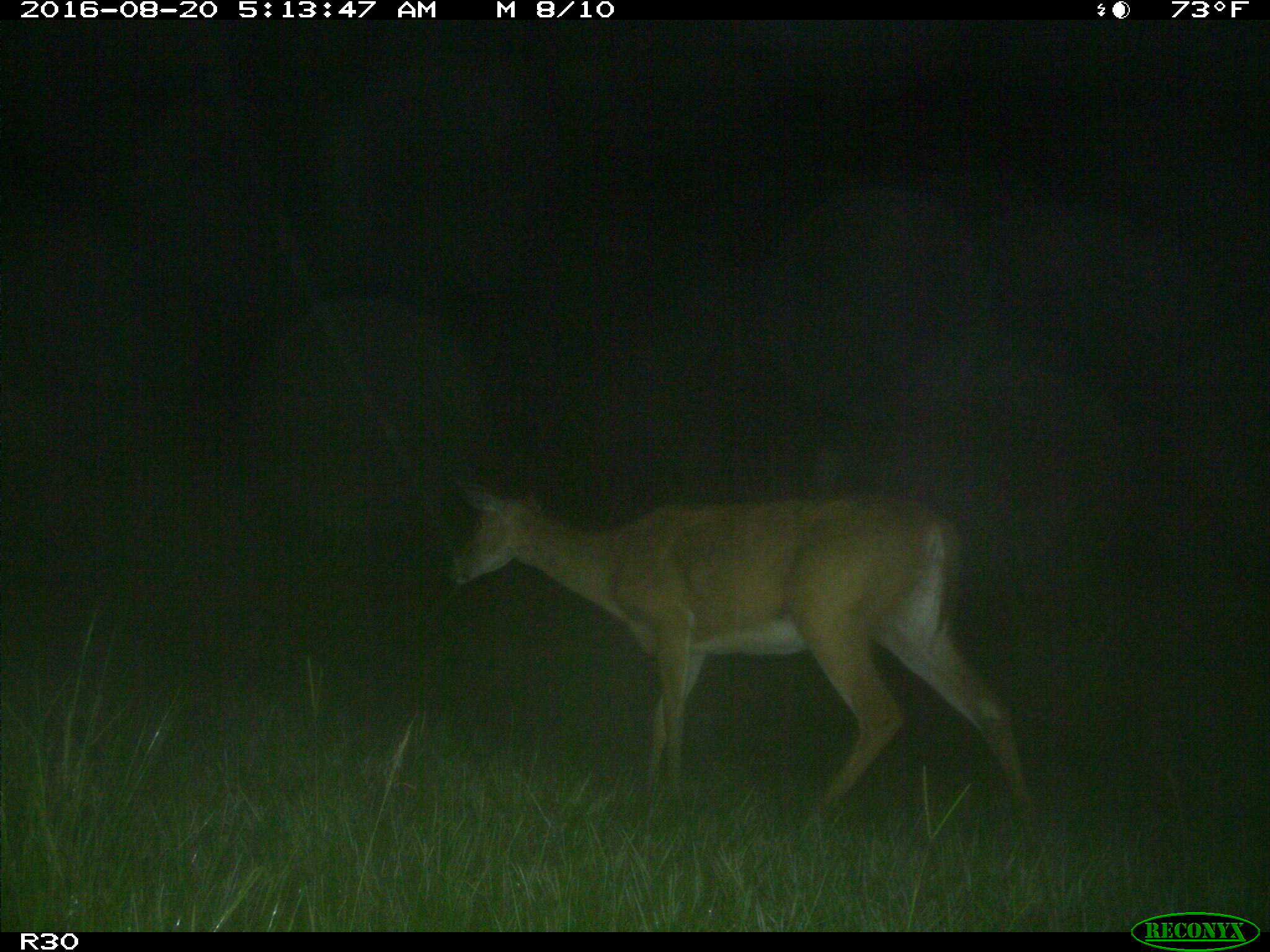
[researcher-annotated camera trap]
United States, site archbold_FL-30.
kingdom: Animalia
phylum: Chordata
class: Mammalia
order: Artiodactyla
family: Cervidae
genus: Odocoileus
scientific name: Odocoileus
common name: deer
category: unidentified deer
Unidentified deer (deer) (Odocoileus).